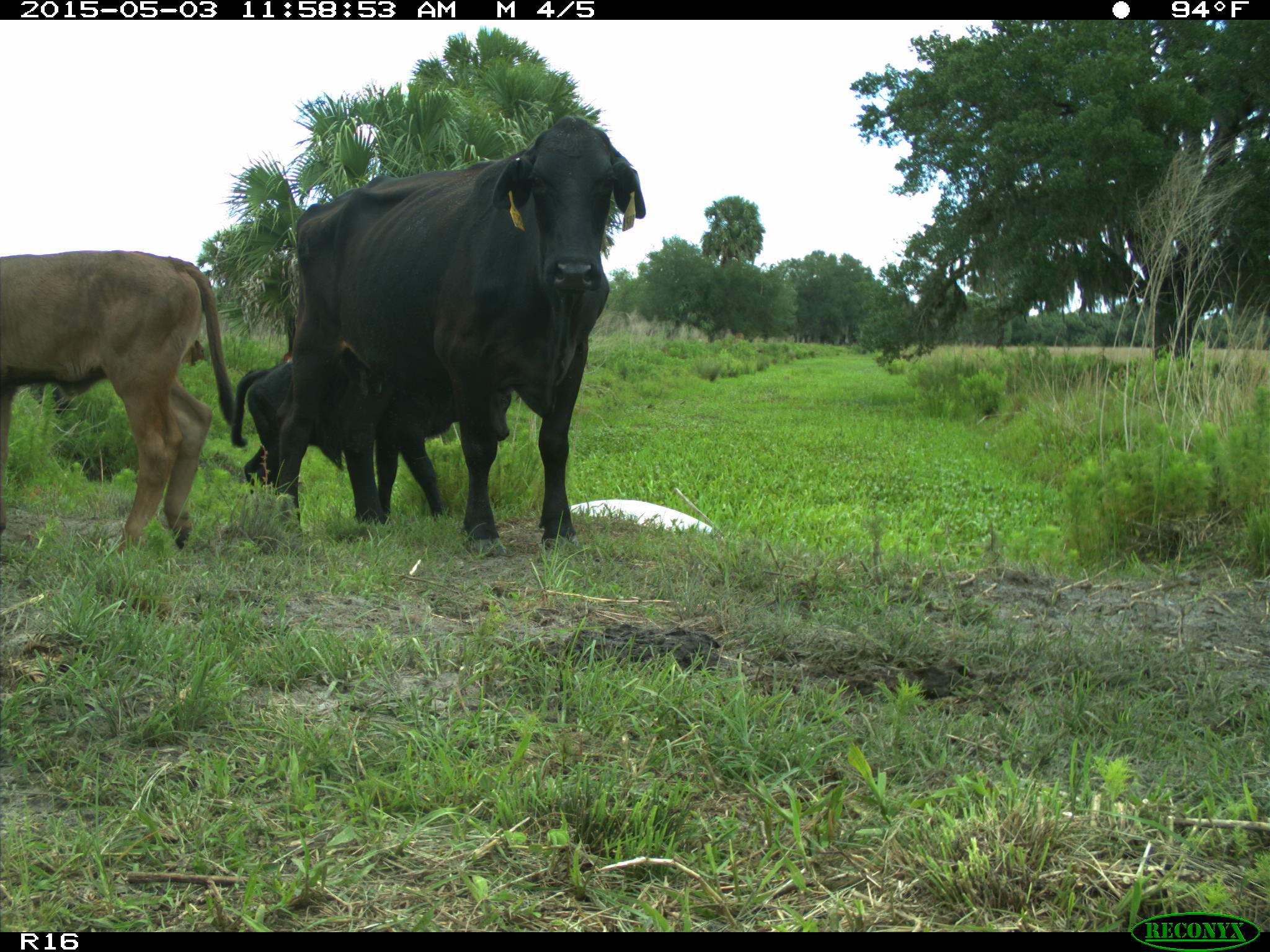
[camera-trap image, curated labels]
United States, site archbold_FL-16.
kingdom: Animalia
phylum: Chordata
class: Mammalia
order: Artiodactyla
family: Bovidae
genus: Bos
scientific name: Bos taurus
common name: domestic cow